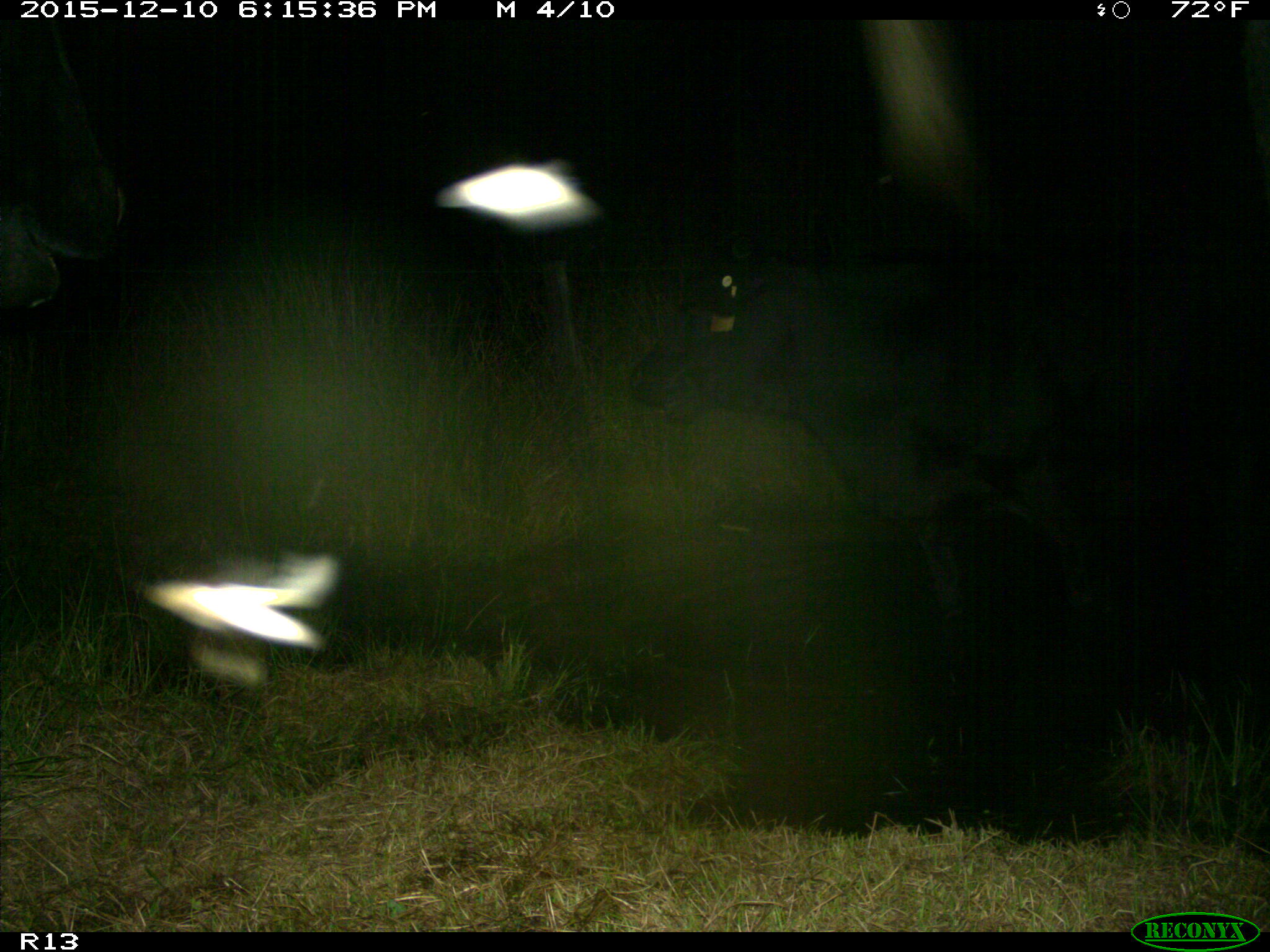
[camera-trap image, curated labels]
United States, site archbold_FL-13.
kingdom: Animalia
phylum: Chordata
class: Mammalia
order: Artiodactyla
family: Bovidae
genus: Bos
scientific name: Bos taurus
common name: domestic cow